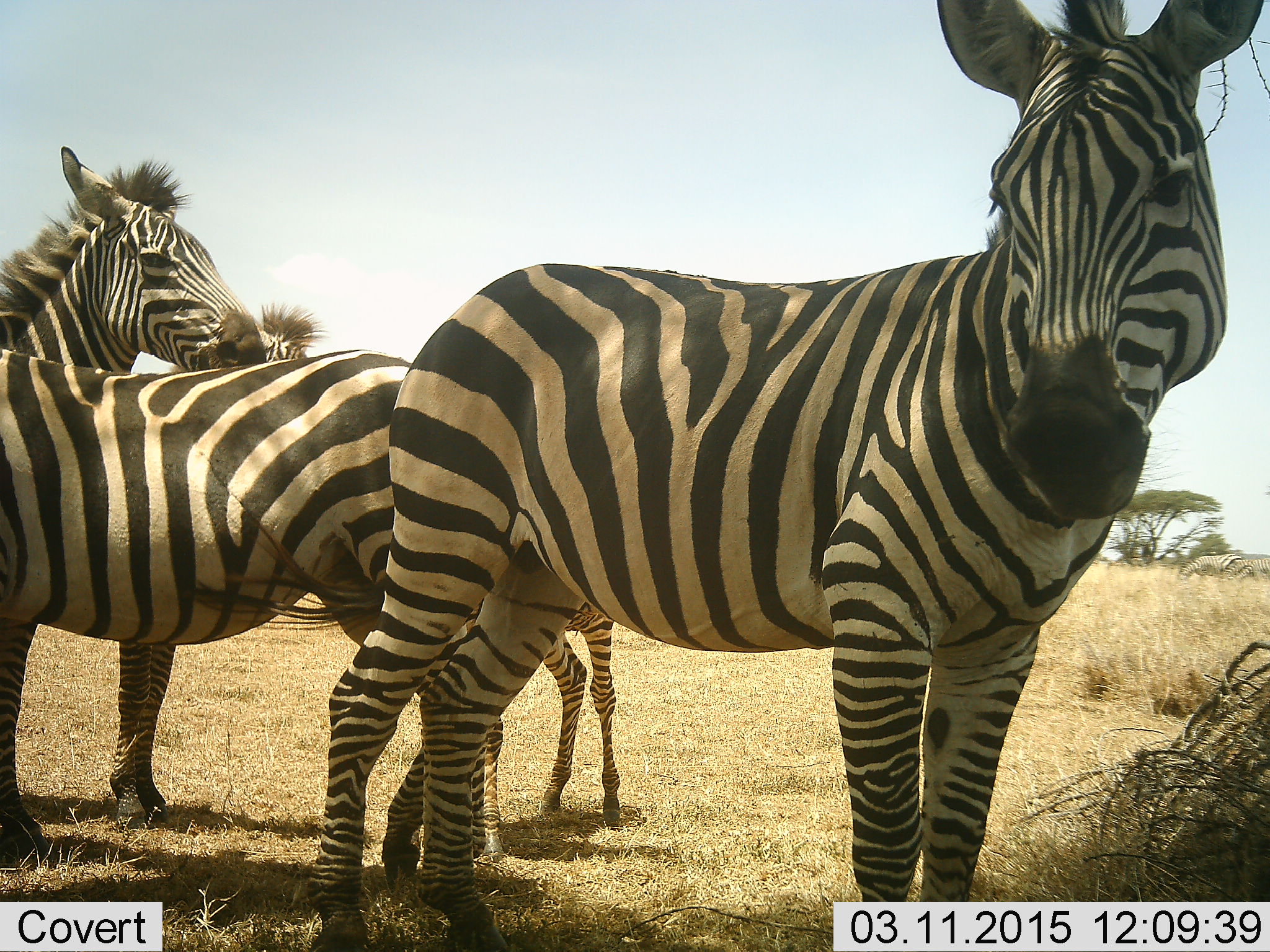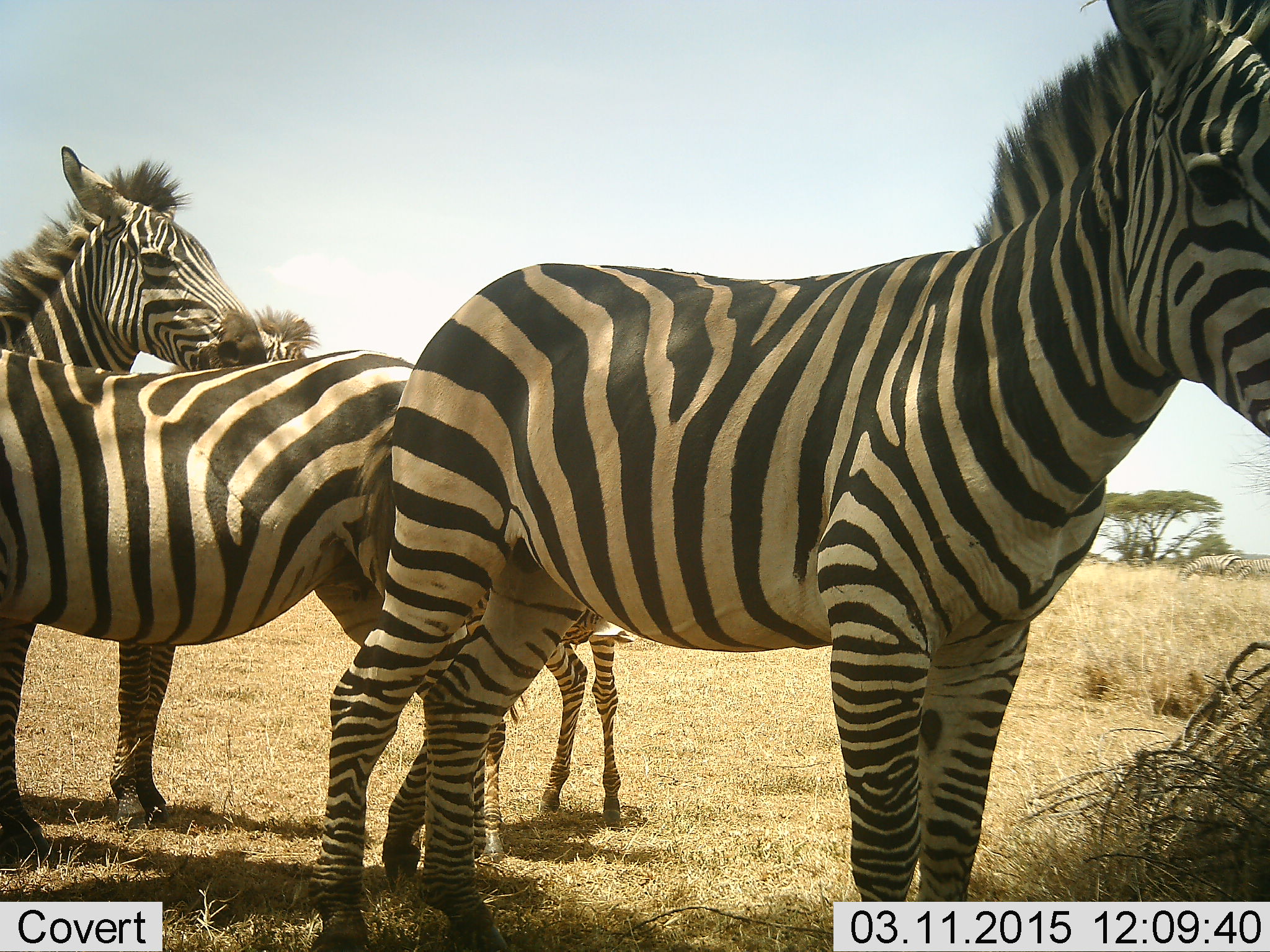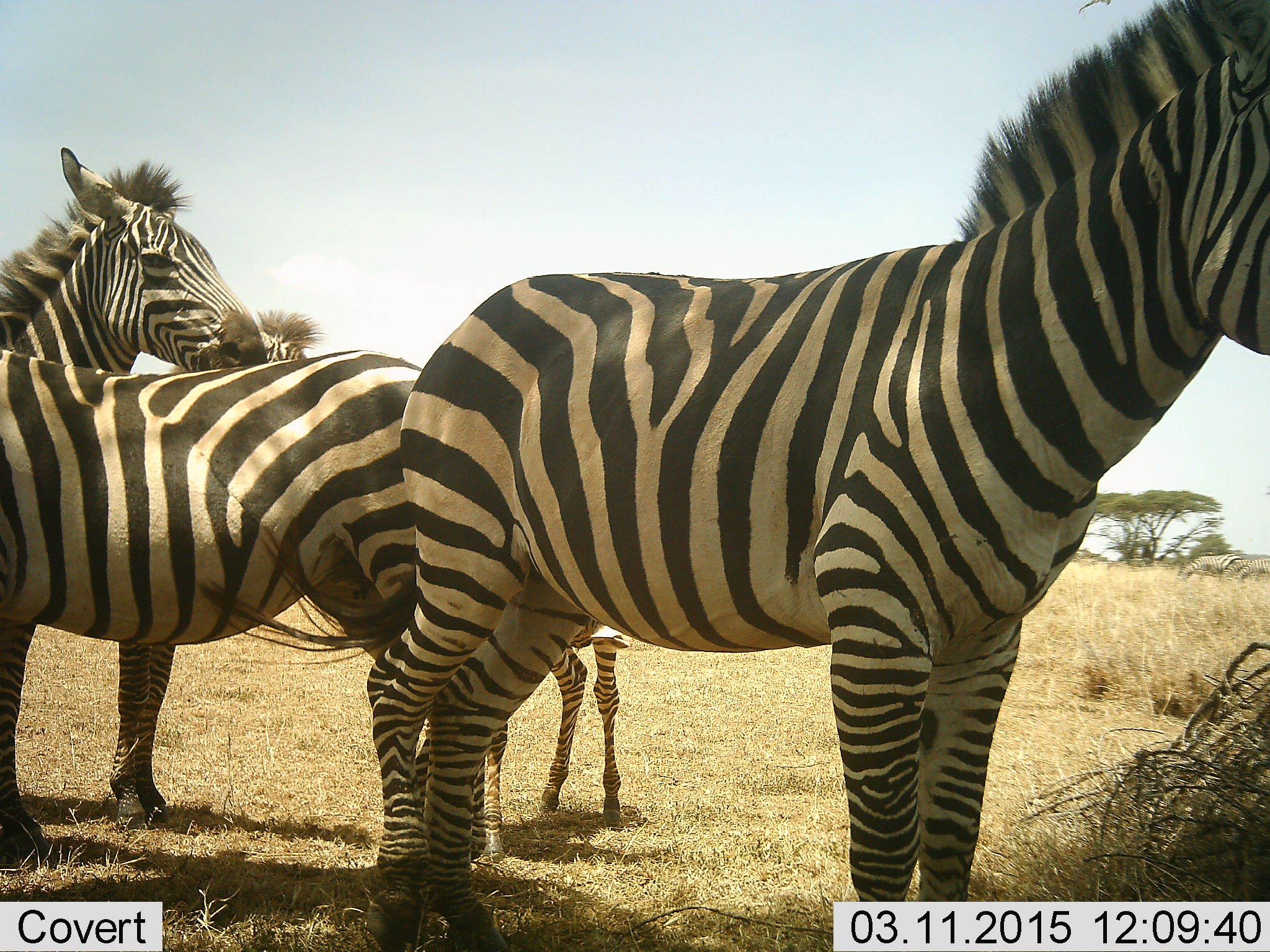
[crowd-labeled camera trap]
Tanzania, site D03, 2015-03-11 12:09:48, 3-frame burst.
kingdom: Animalia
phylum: Chordata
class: Mammalia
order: Perissodactyla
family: Equidae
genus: Equus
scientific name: Equus quagga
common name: plains zebra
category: zebra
Zebra (plains zebra) (Equus quagga), count 4. Behavior (volunteer vote fractions): standing 90%, resting 0%, moving 0%, interacting 10%. Young present (vote fraction): 50%. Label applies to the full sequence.